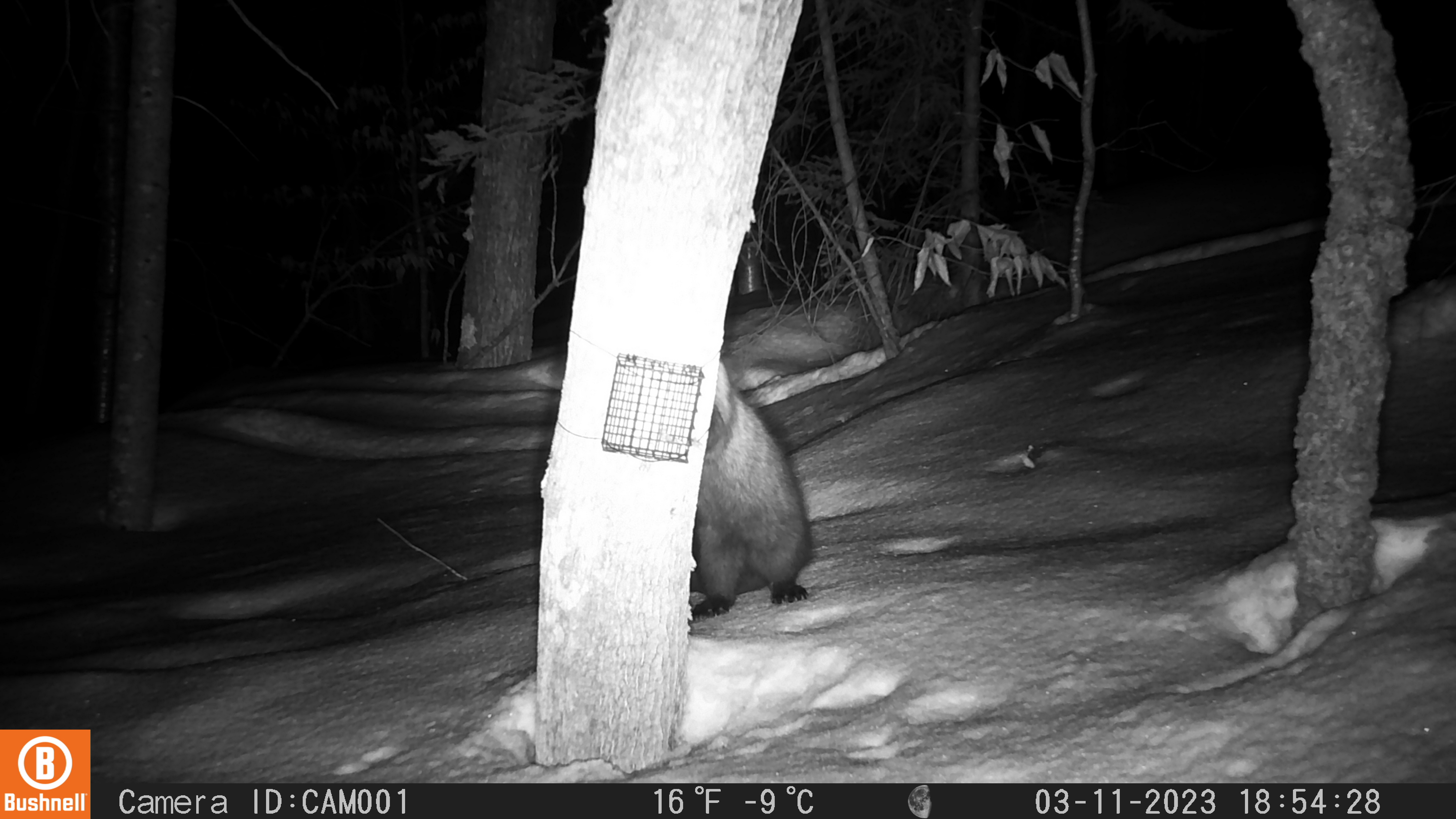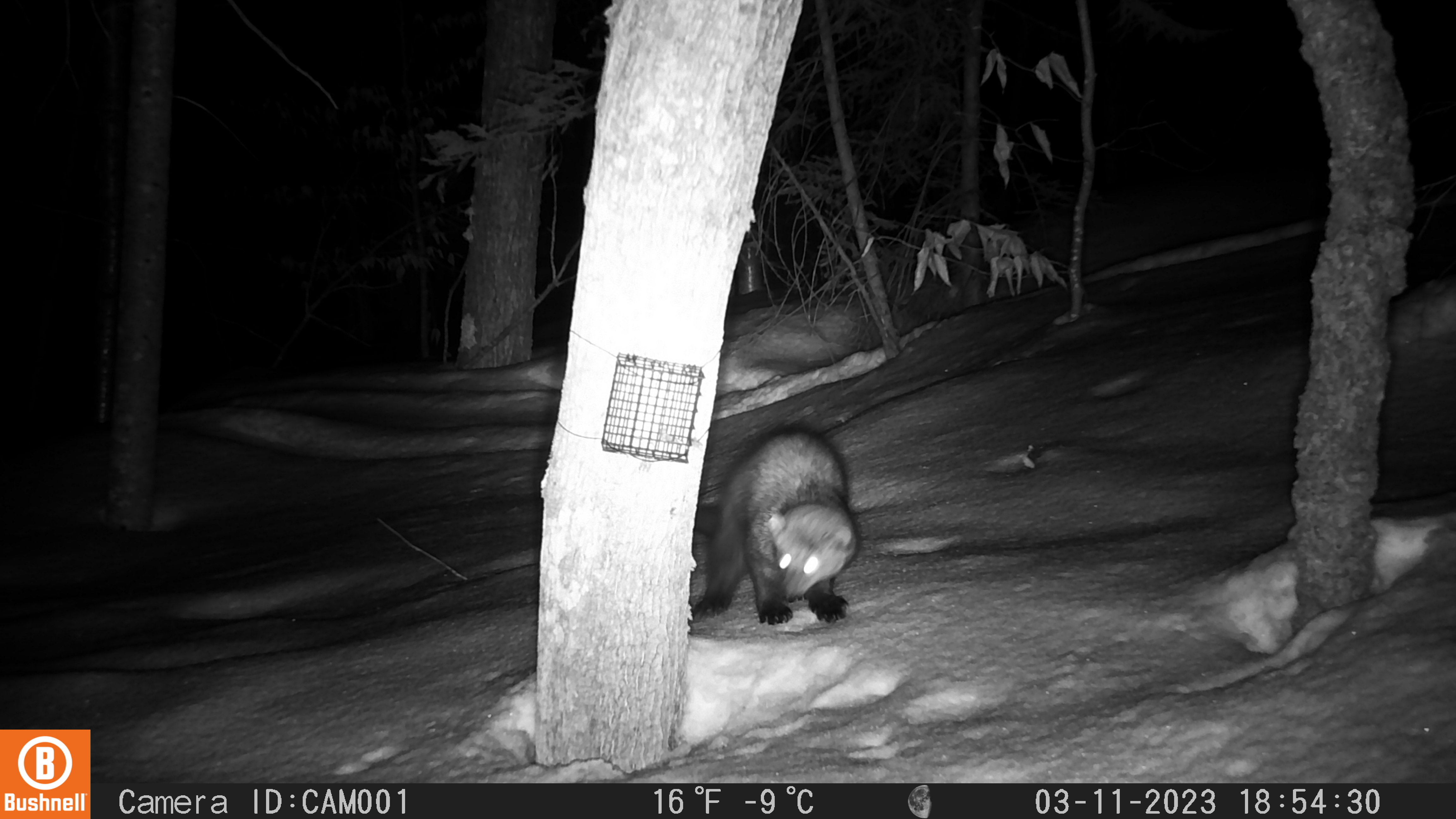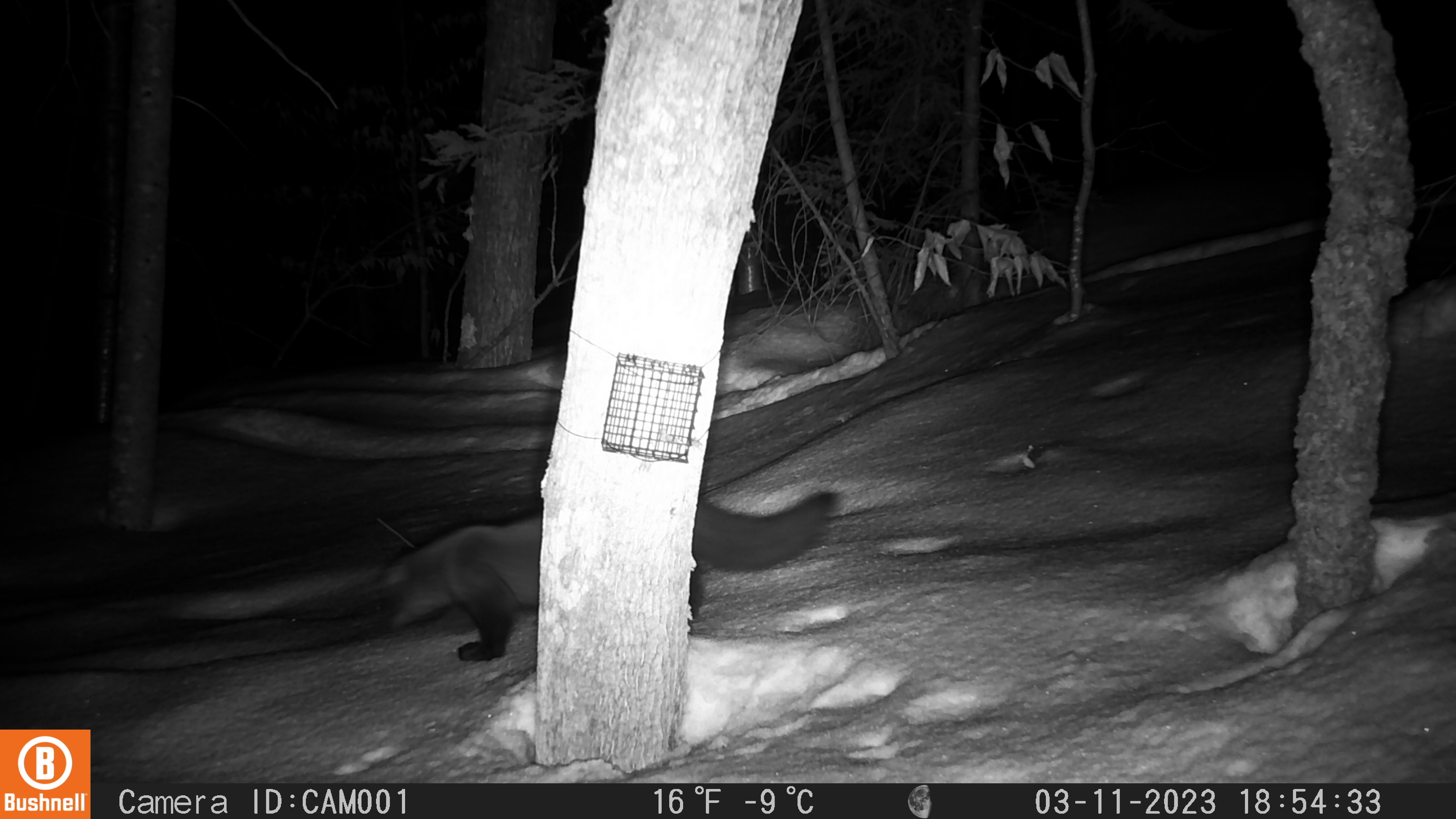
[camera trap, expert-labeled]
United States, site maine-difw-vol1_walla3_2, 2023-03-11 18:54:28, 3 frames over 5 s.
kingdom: Animalia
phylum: Chordata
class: Mammalia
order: Carnivora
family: Mustelidae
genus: Pekania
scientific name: Pekania pennanti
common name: fisher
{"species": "fisher (Pekania pennanti)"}